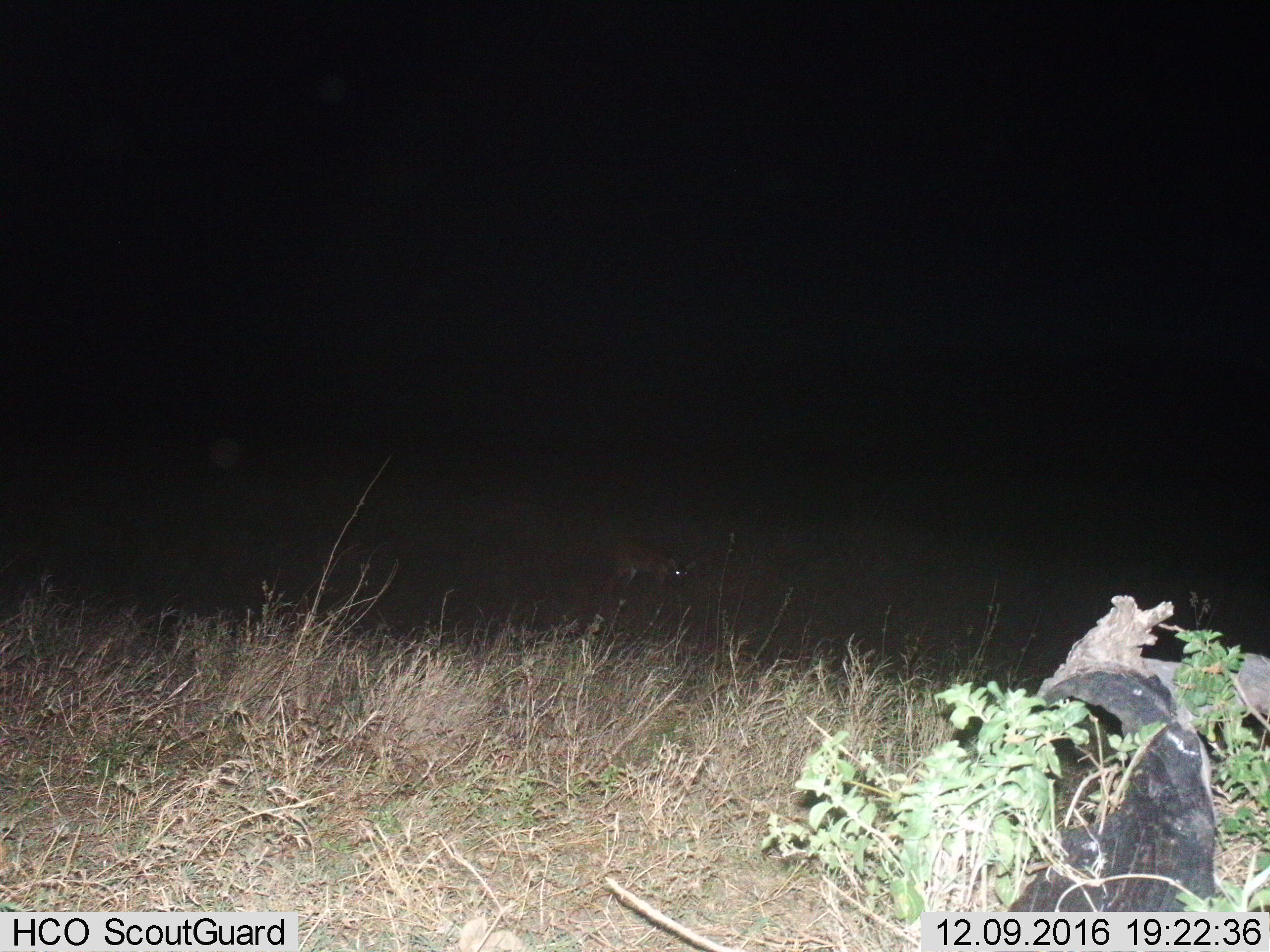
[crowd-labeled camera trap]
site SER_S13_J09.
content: unidentified animal